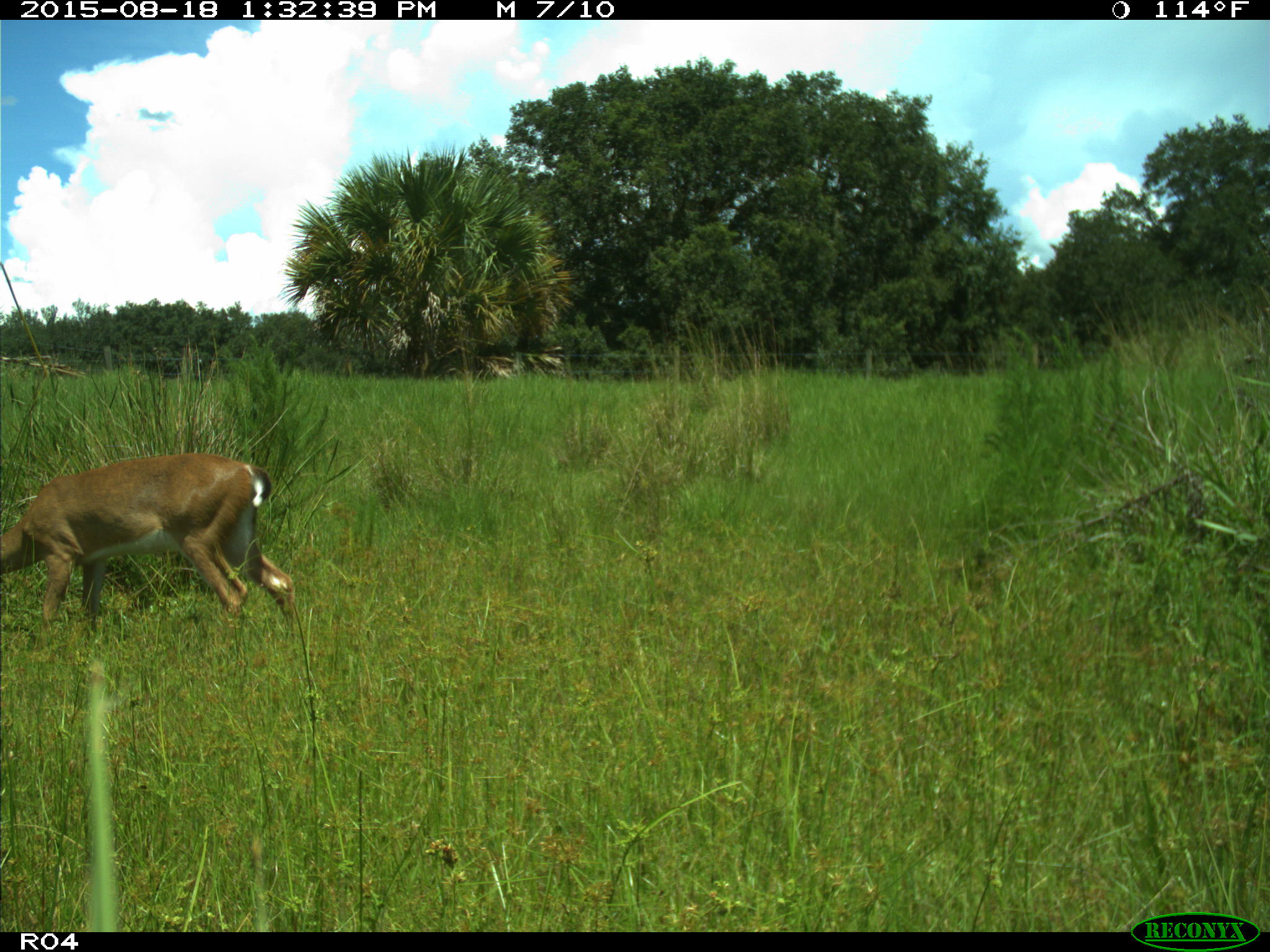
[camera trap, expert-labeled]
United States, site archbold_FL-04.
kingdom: Animalia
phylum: Chordata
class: Mammalia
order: Artiodactyla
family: Cervidae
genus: Odocoileus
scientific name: Odocoileus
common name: deer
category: unidentified deer